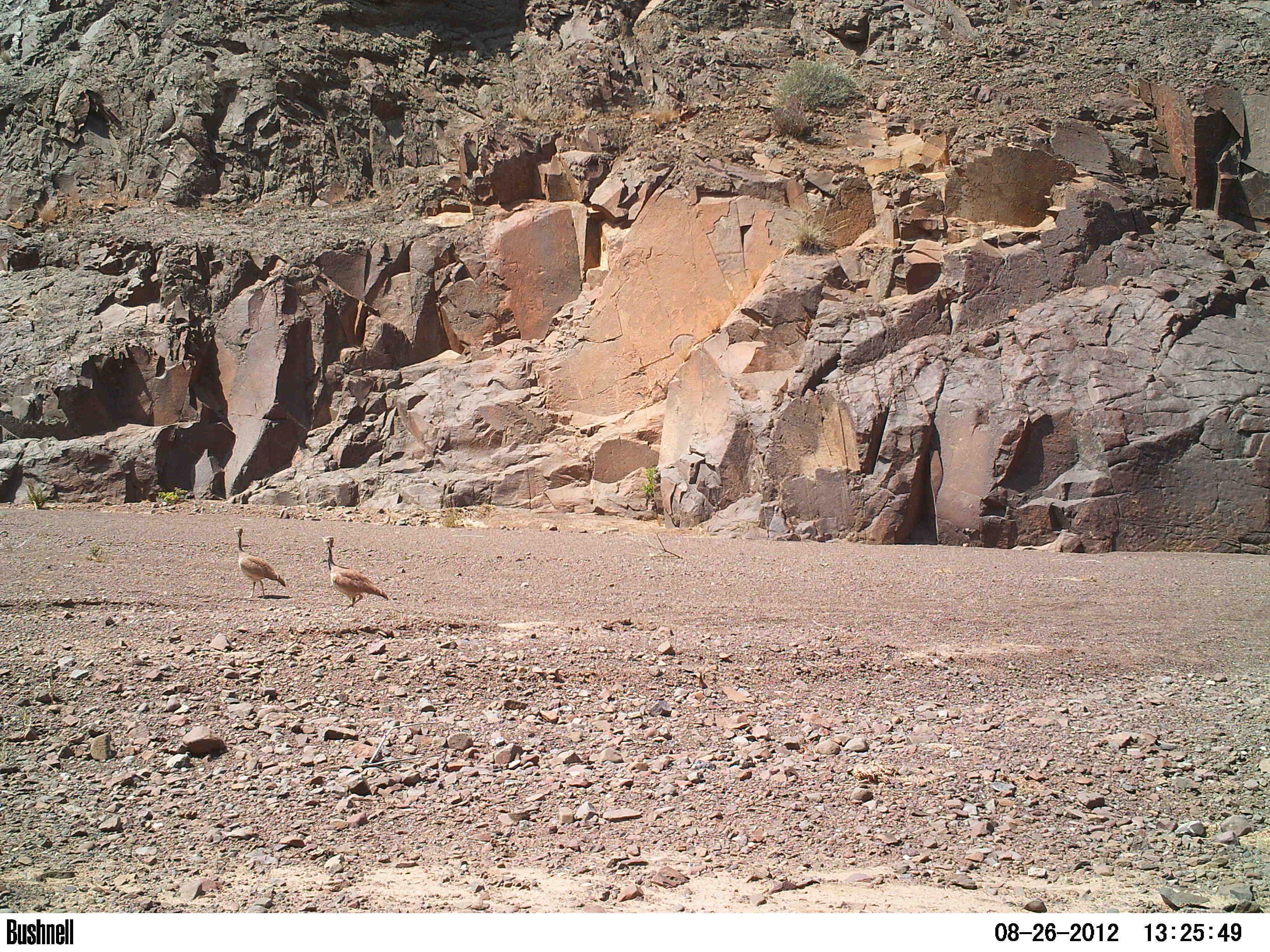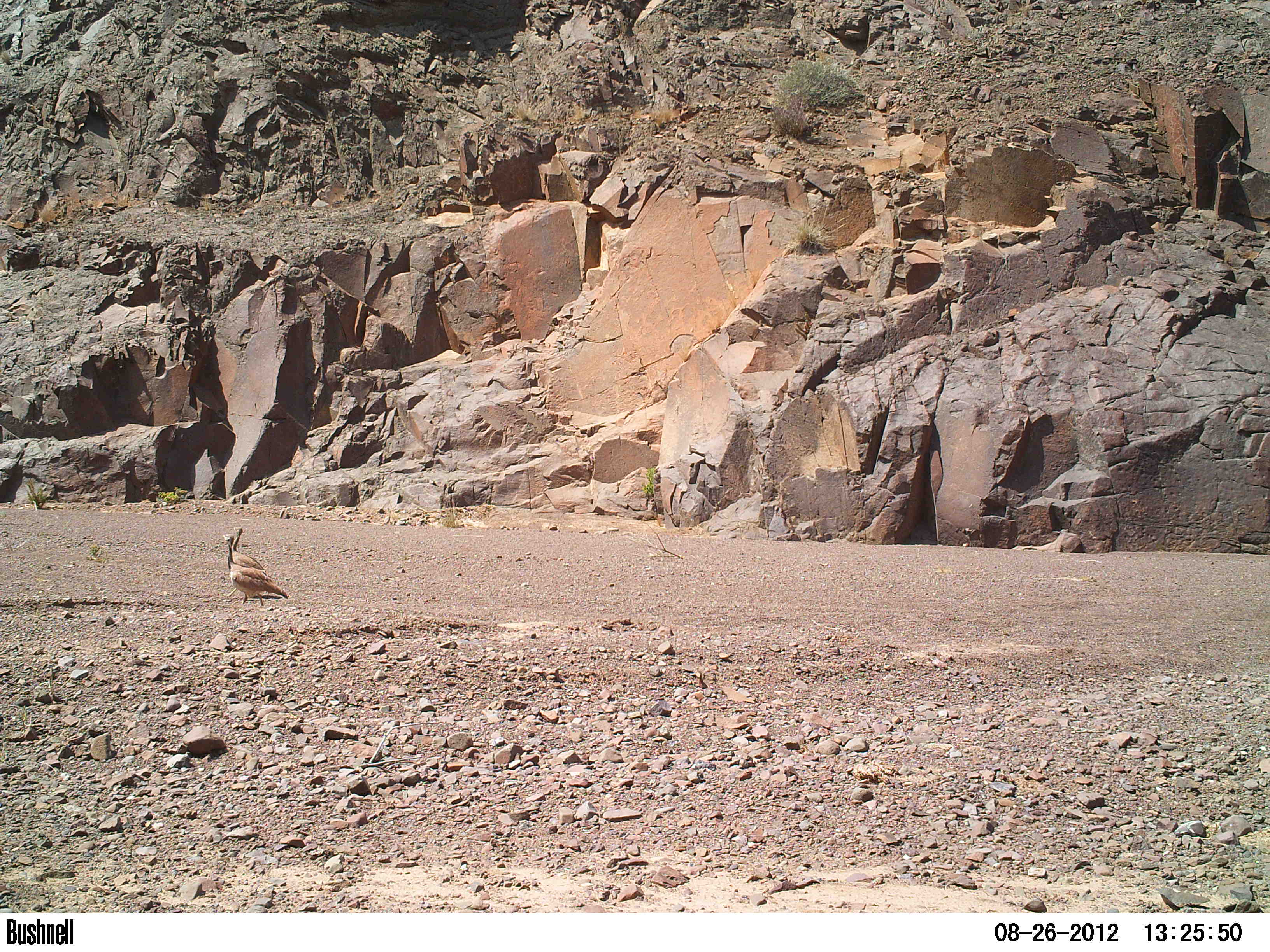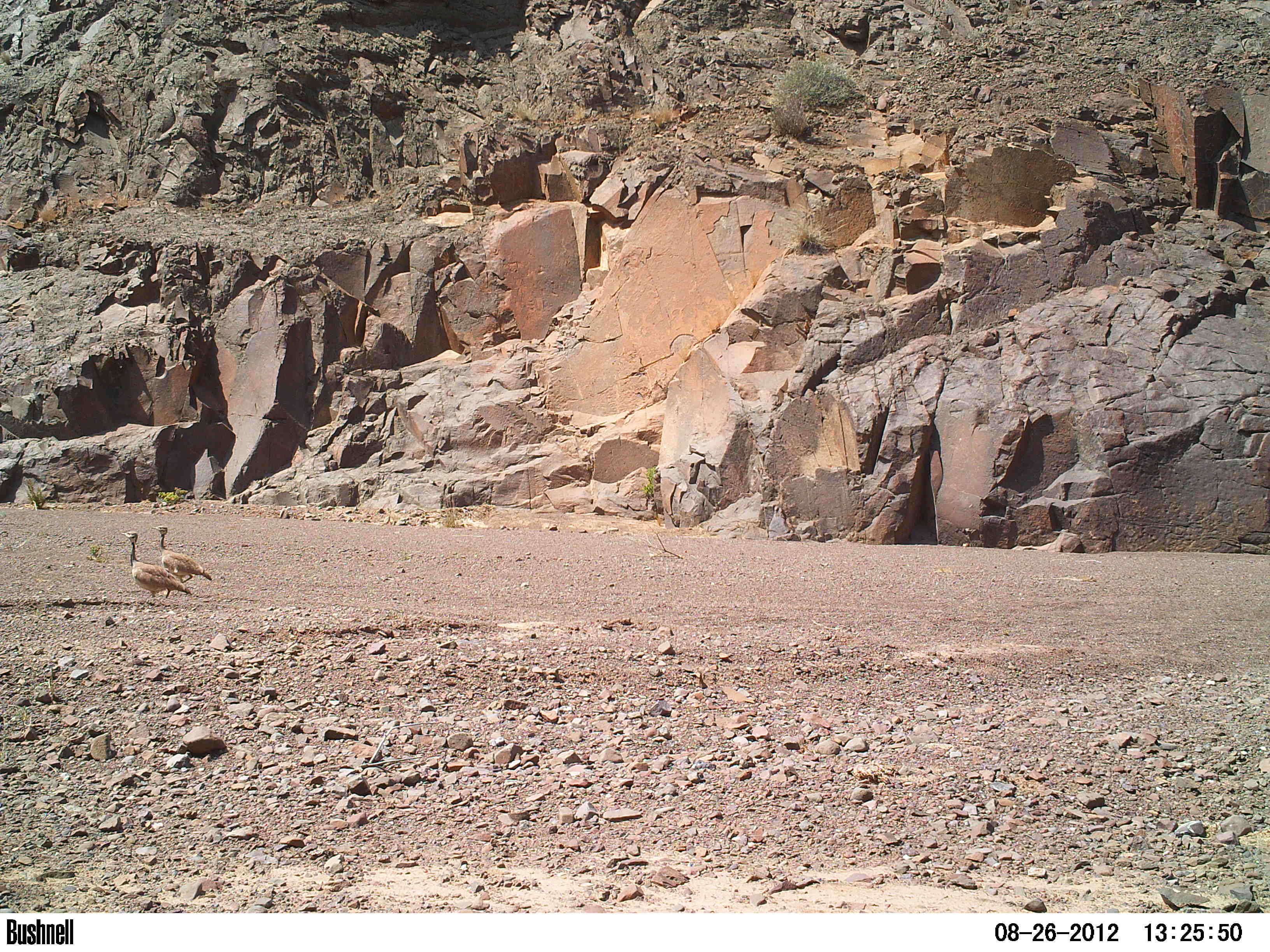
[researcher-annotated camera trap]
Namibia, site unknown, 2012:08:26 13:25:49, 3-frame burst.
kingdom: Animalia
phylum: Chordata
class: Aves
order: Otidiformes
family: Otididae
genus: Eupodotis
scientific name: Eupodotis rueppelii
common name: rüppell's bustard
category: eupodotis rueppellii